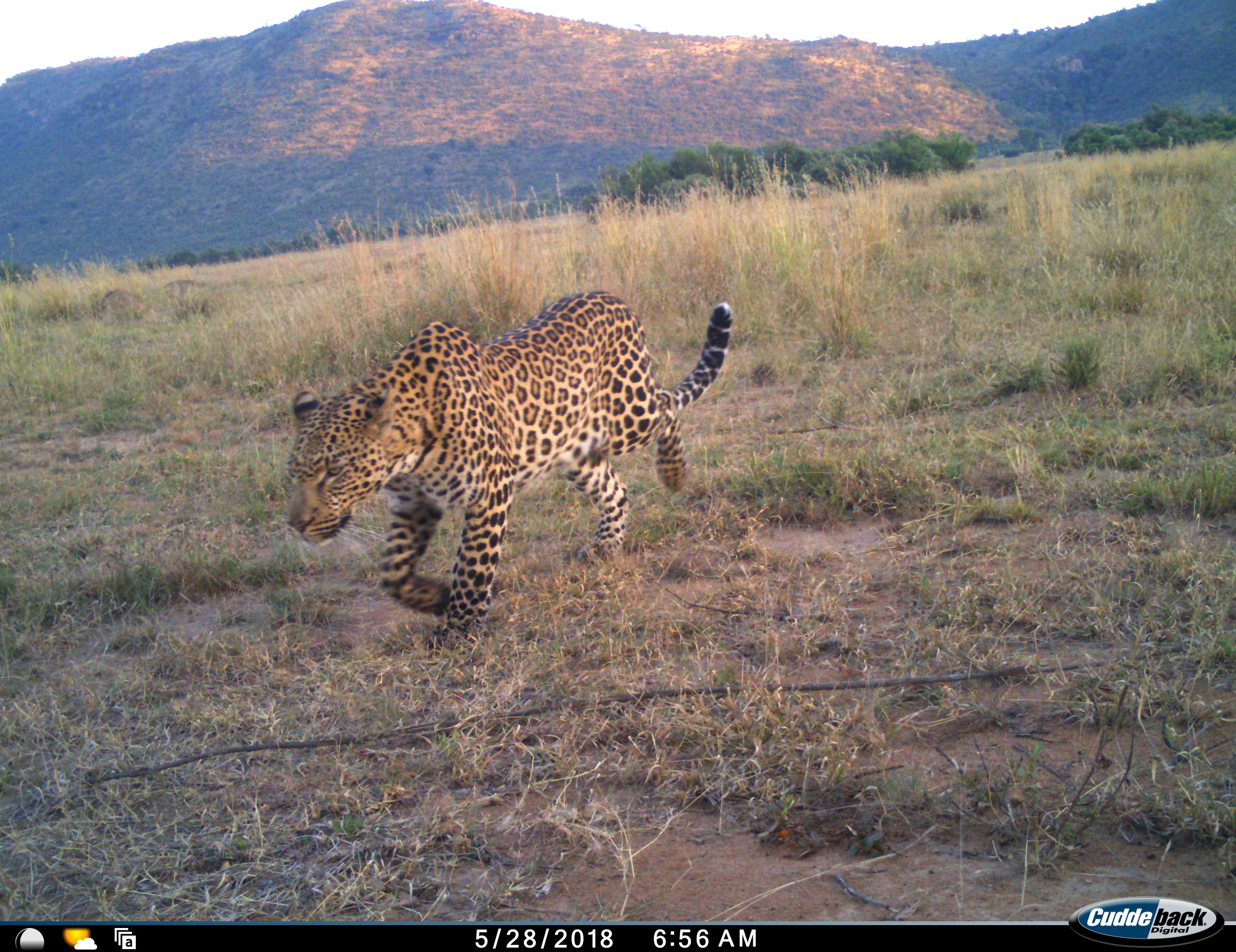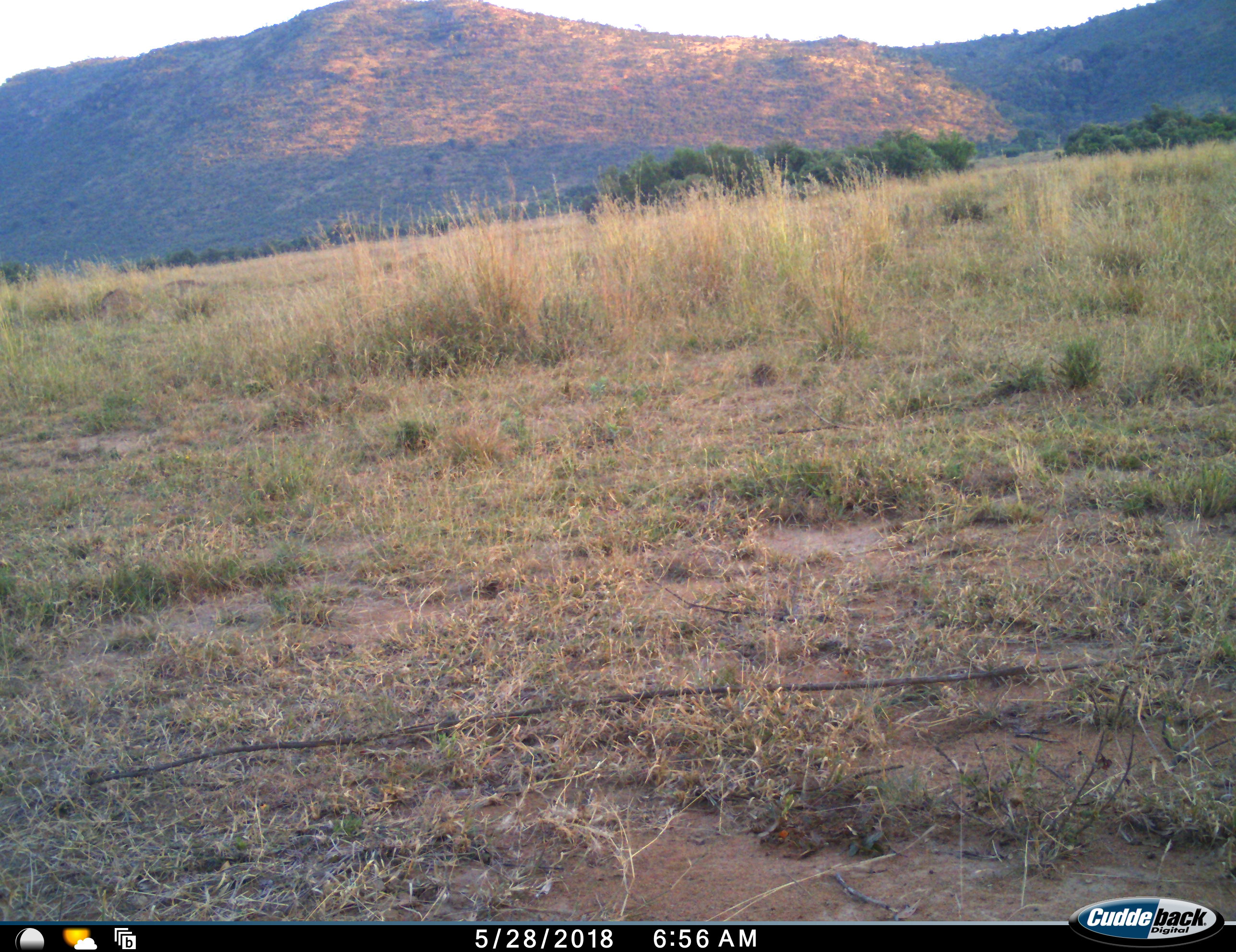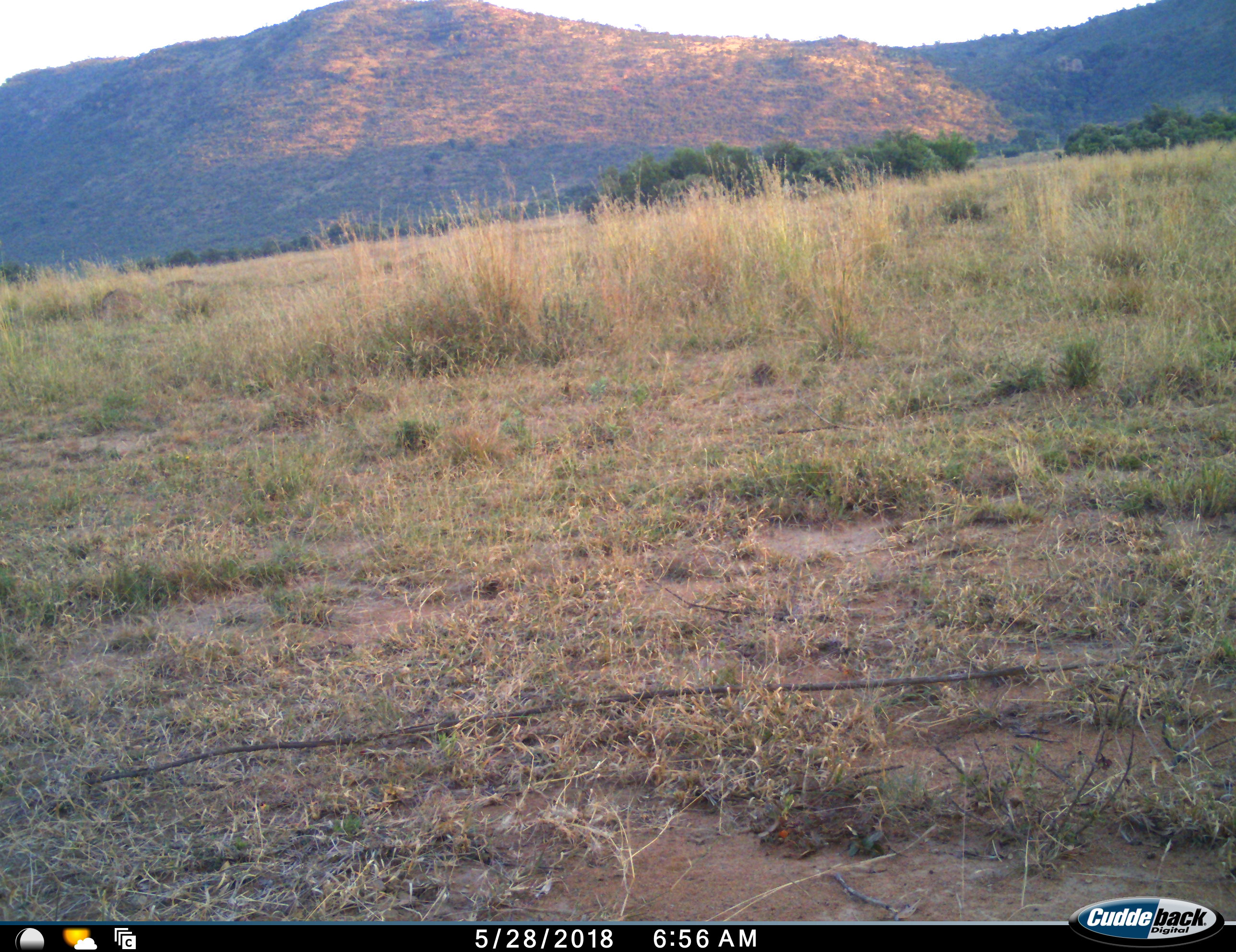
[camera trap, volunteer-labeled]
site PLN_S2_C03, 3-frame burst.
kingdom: Animalia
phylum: Chordata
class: Mammalia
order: Carnivora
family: Felidae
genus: Panthera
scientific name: Panthera pardus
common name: leopard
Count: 1.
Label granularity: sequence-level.